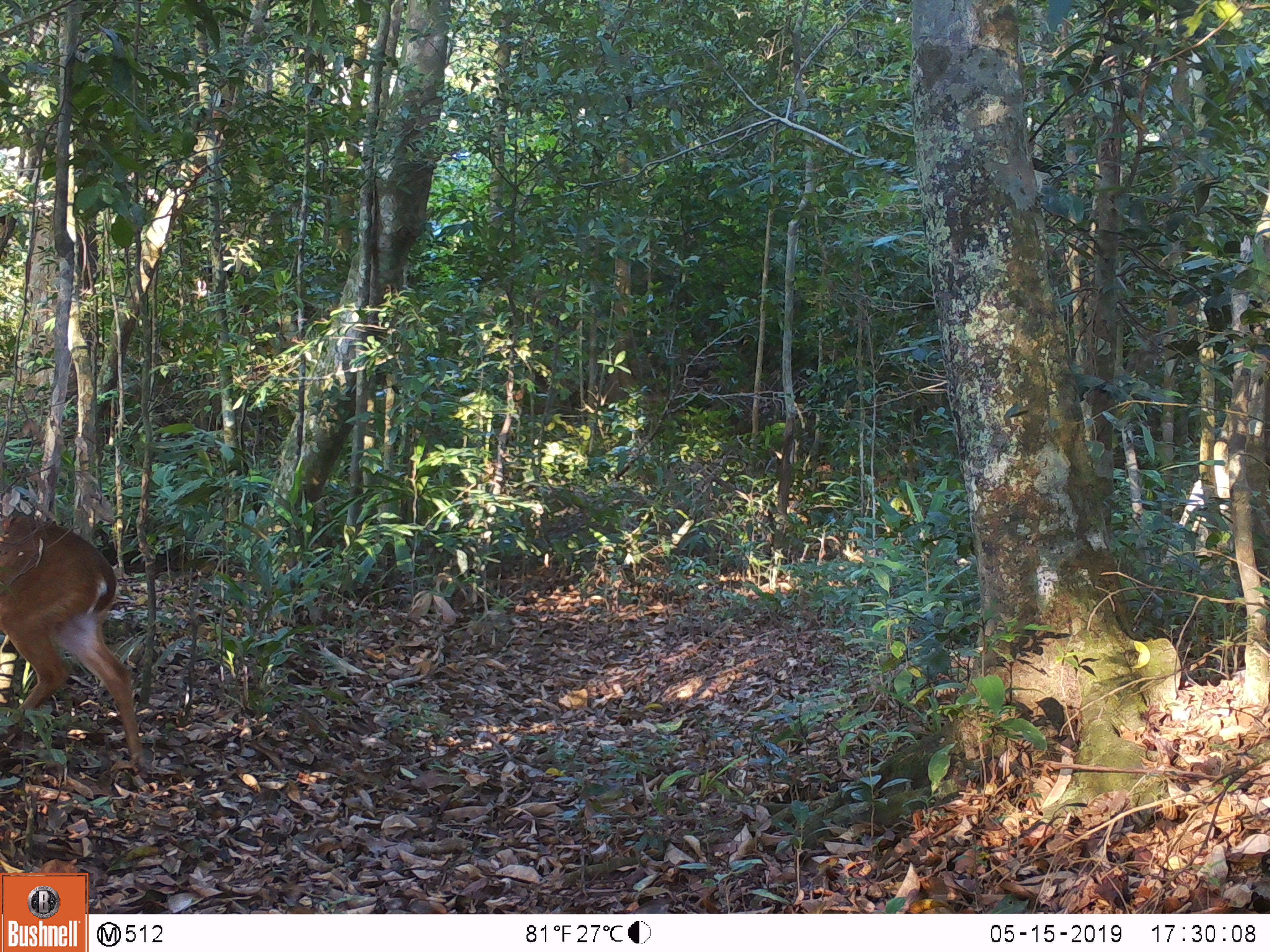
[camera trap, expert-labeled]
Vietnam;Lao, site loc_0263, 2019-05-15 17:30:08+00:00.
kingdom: Animalia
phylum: Chordata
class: Mammalia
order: Artiodactyla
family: Cervidae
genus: Muntiacus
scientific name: Muntiacus vuquangensis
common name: large-antlered muntjac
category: large antlered muntjac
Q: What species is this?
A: Large antlered muntjac (large-antlered muntjac) (Muntiacus vuquangensis).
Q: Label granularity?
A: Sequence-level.